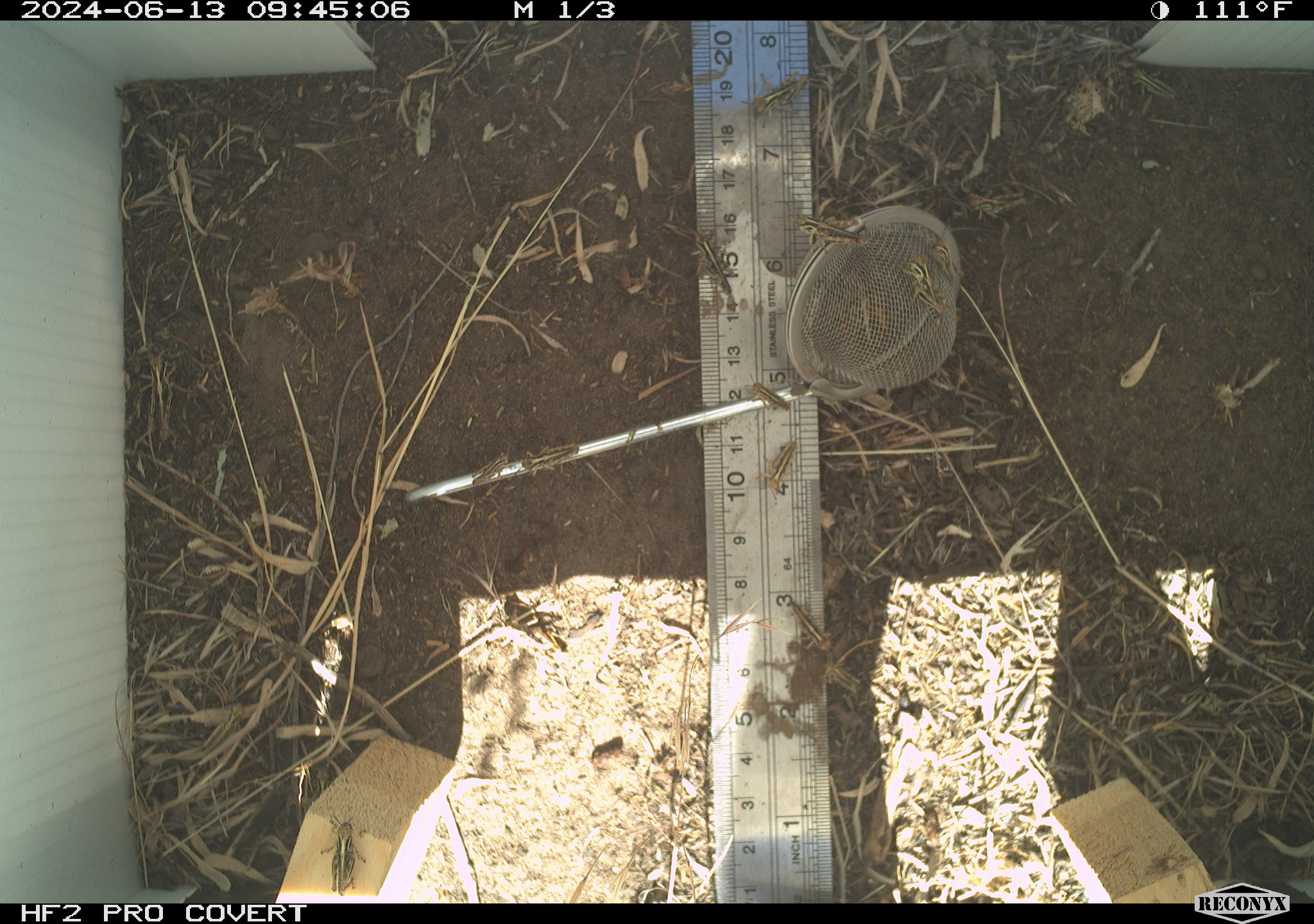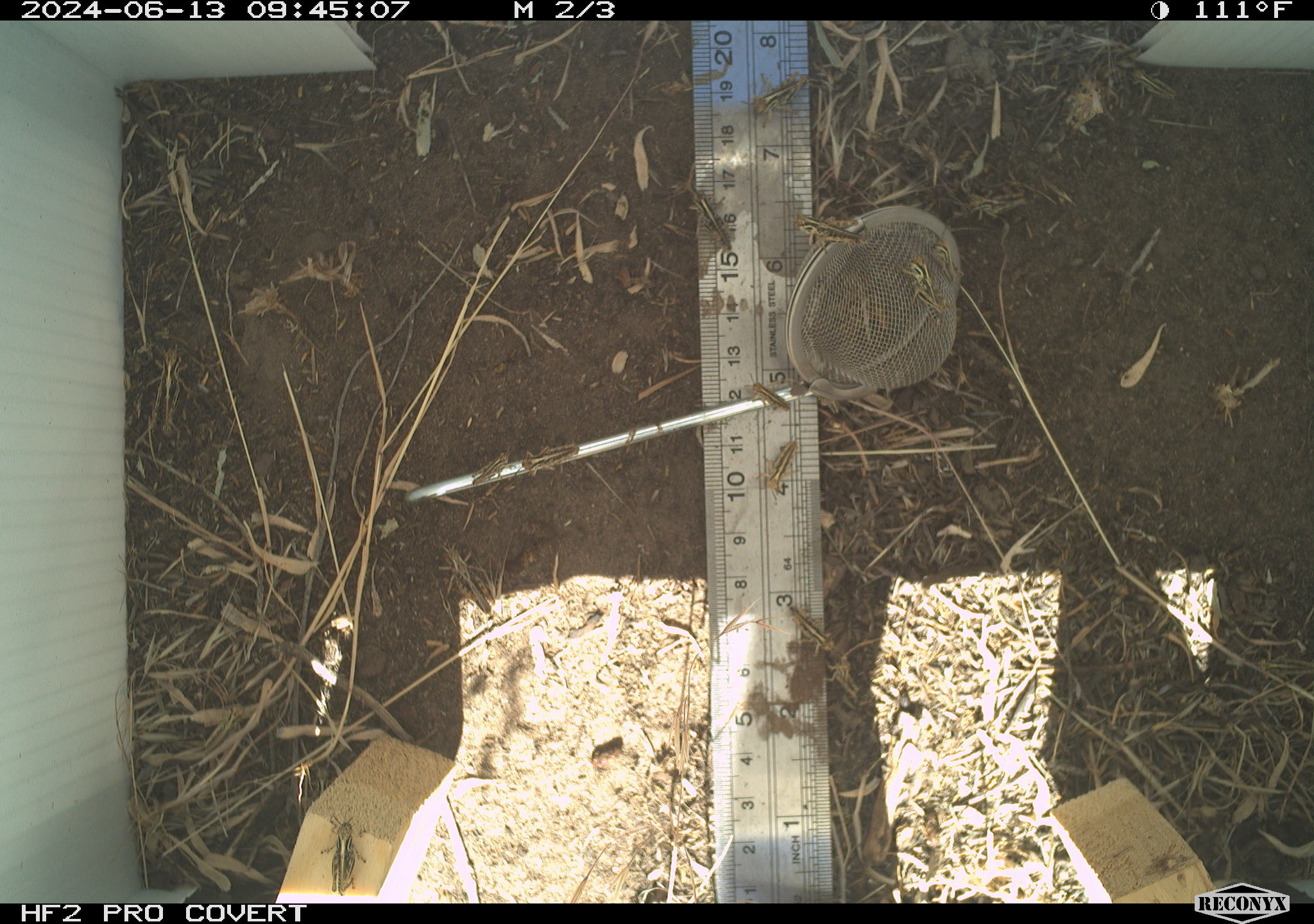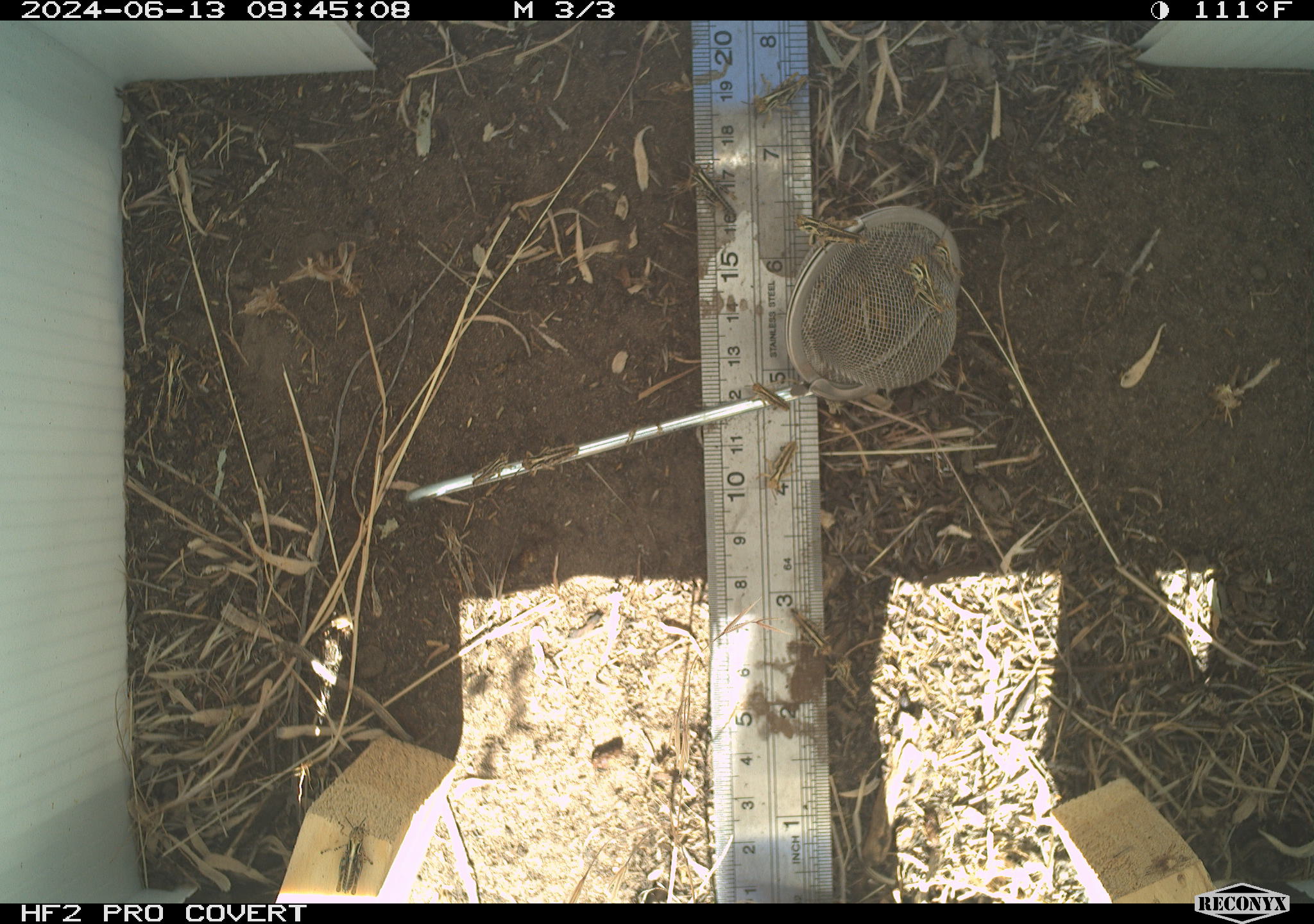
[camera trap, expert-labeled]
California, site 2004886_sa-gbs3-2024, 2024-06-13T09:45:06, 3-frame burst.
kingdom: Animalia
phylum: Arthropoda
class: Insecta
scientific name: Insecta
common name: insect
Insect (Insecta).